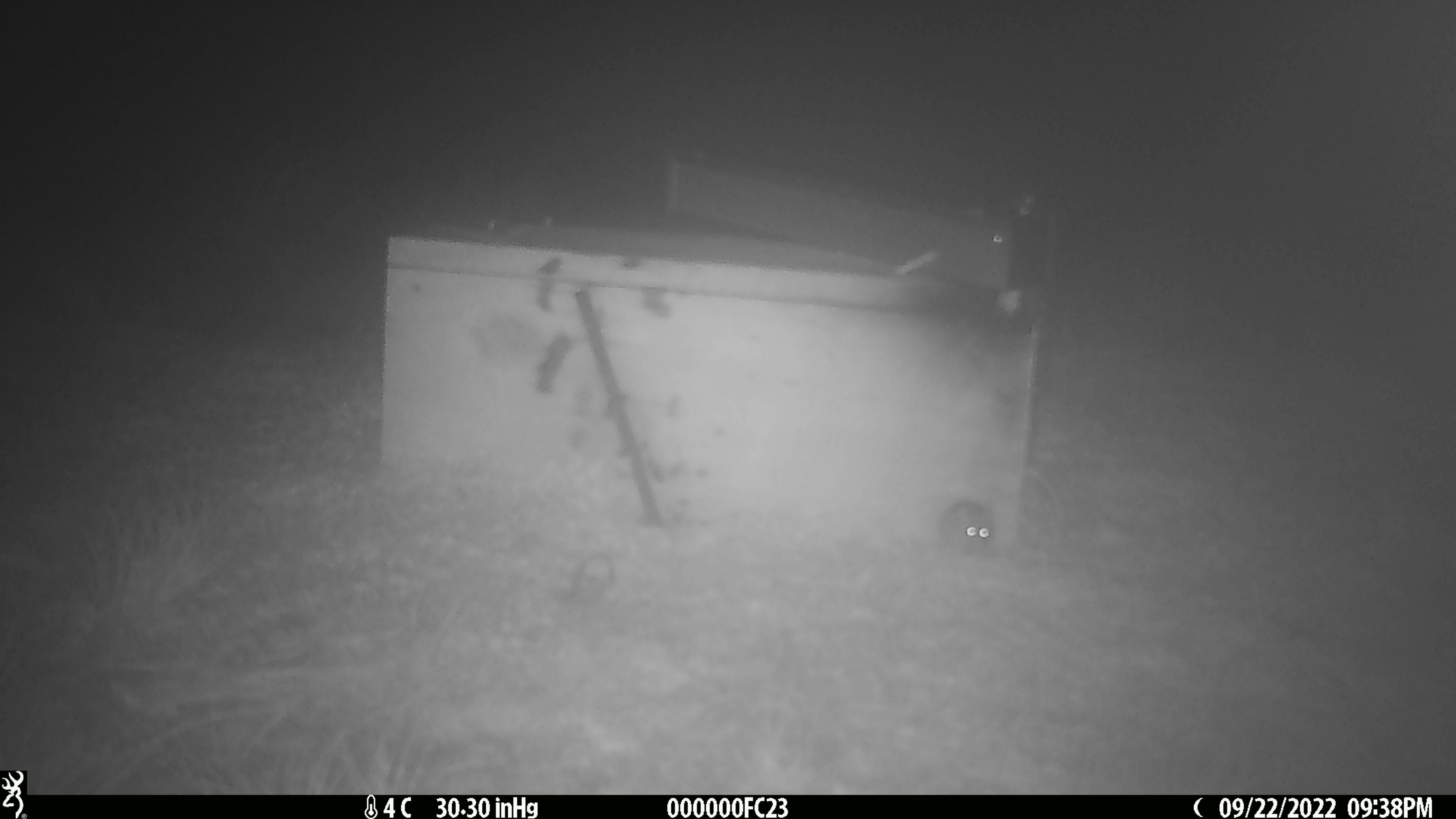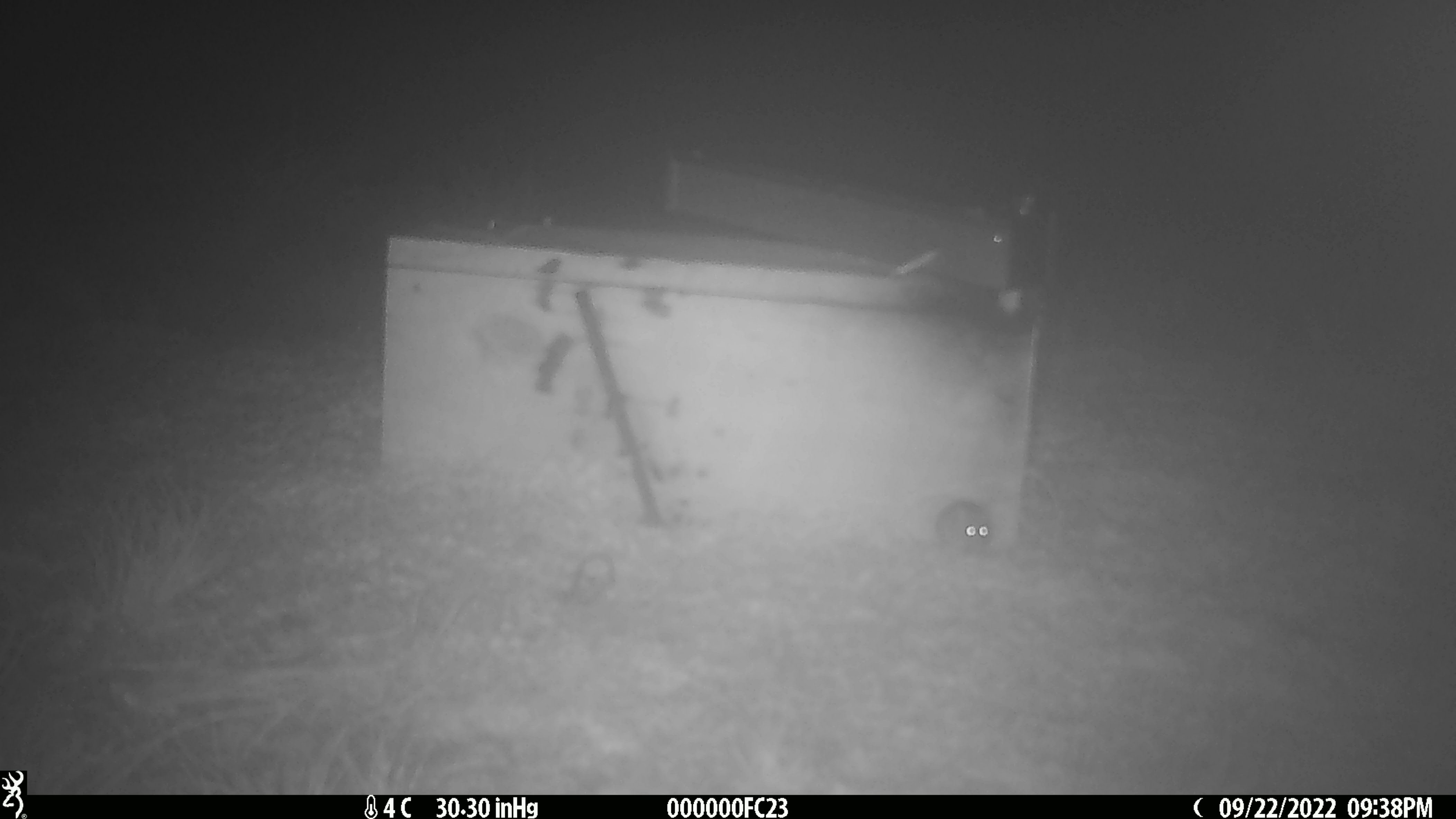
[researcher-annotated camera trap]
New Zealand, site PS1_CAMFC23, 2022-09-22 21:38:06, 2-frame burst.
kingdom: Animalia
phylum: Chordata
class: Mammalia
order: Rodentia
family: Muridae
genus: Mus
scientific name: Mus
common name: mouse